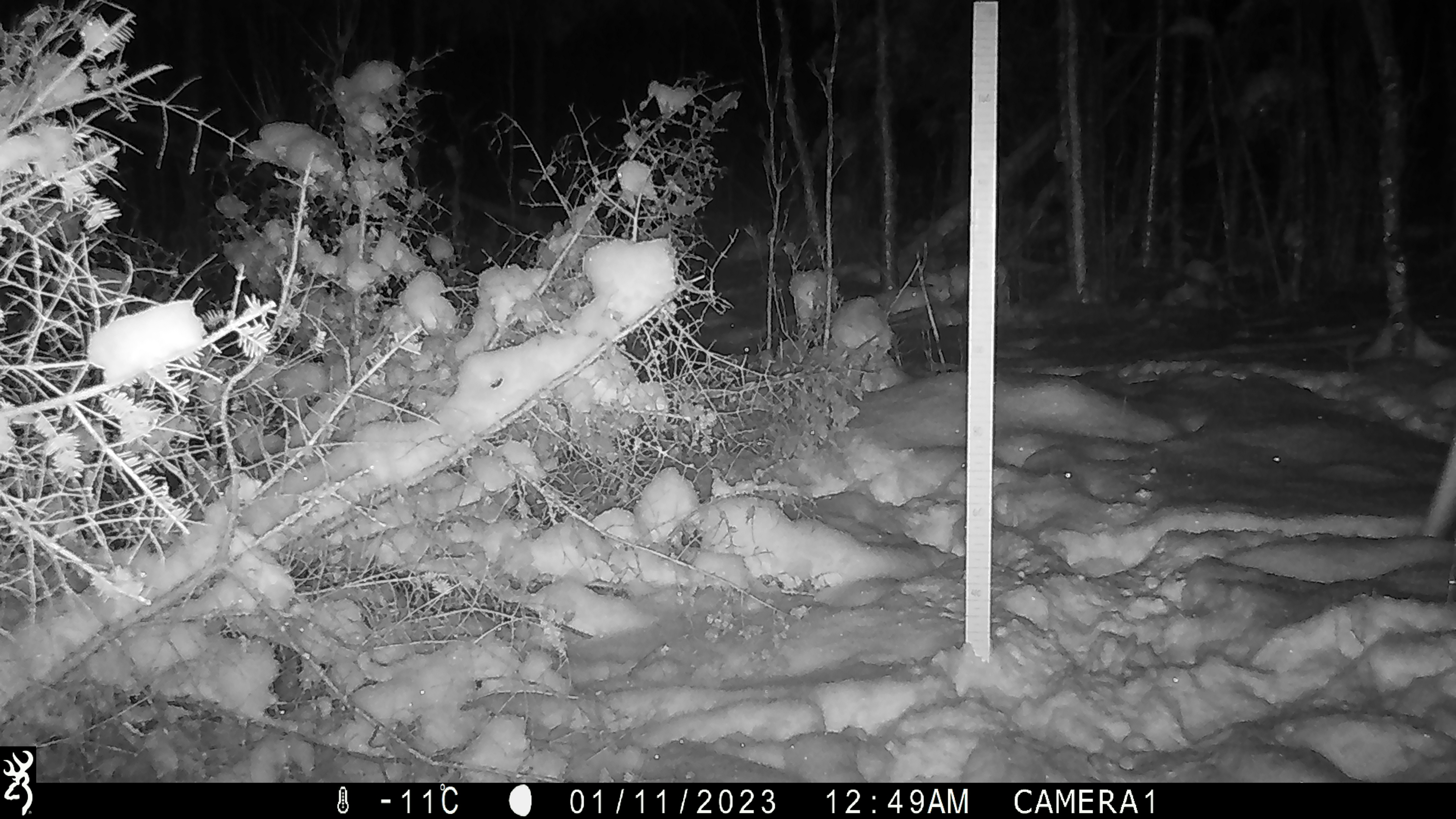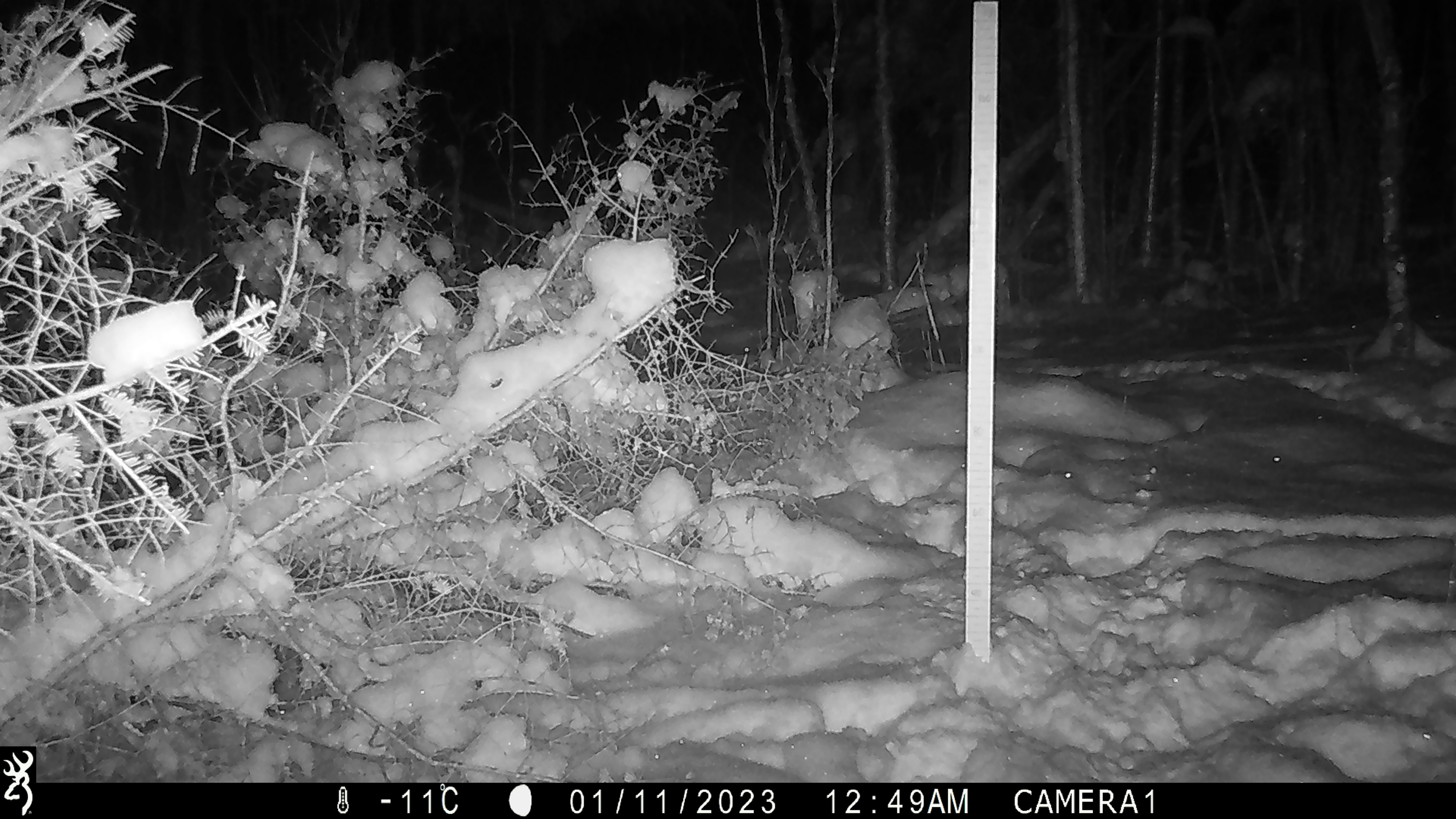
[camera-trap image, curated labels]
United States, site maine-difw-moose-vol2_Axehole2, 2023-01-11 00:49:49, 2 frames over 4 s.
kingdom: Animalia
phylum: Chordata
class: Mammalia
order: Artiodactyla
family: Cervidae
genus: Alces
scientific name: Alces alces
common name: moose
Moose (Alces alces).